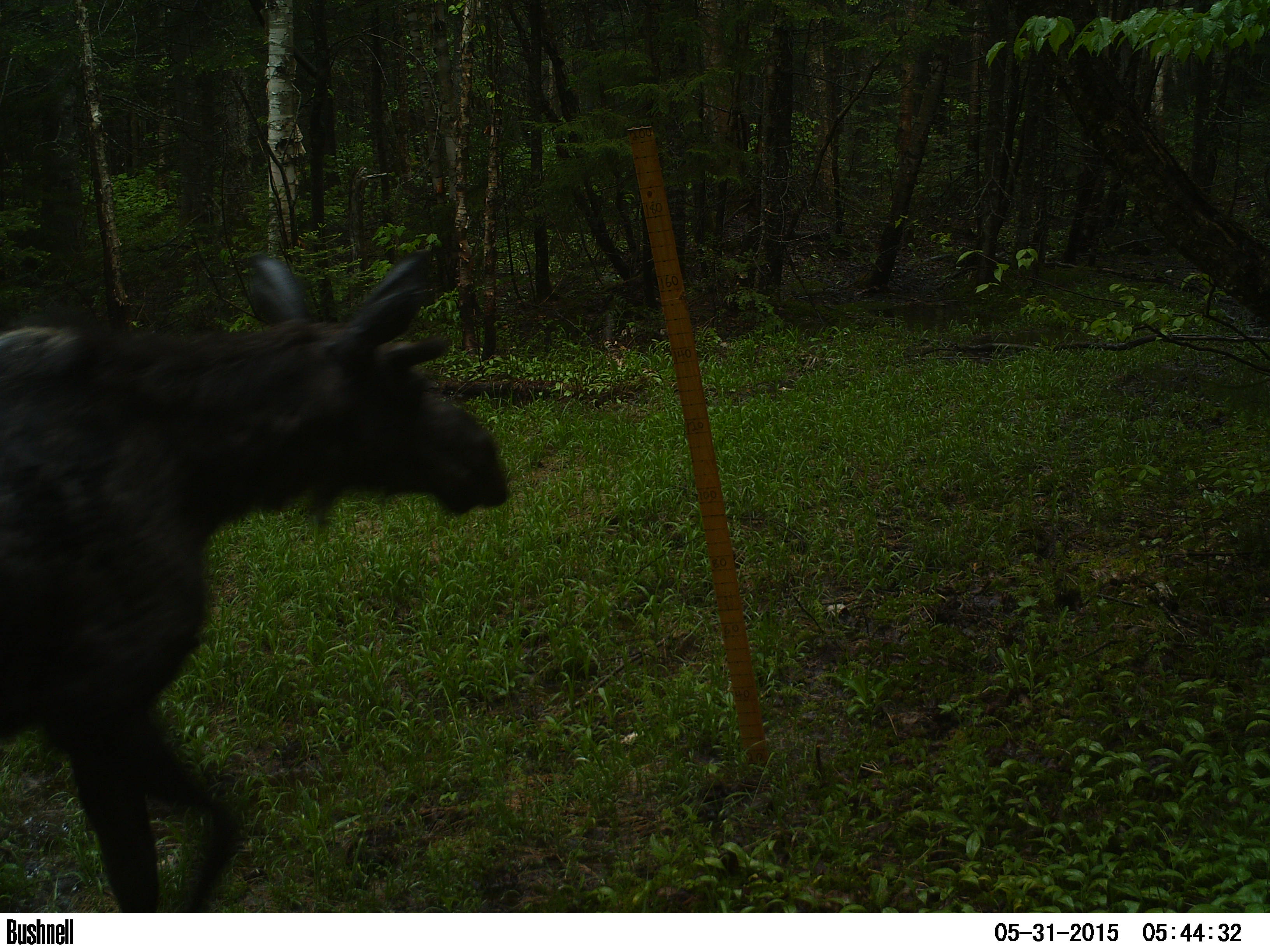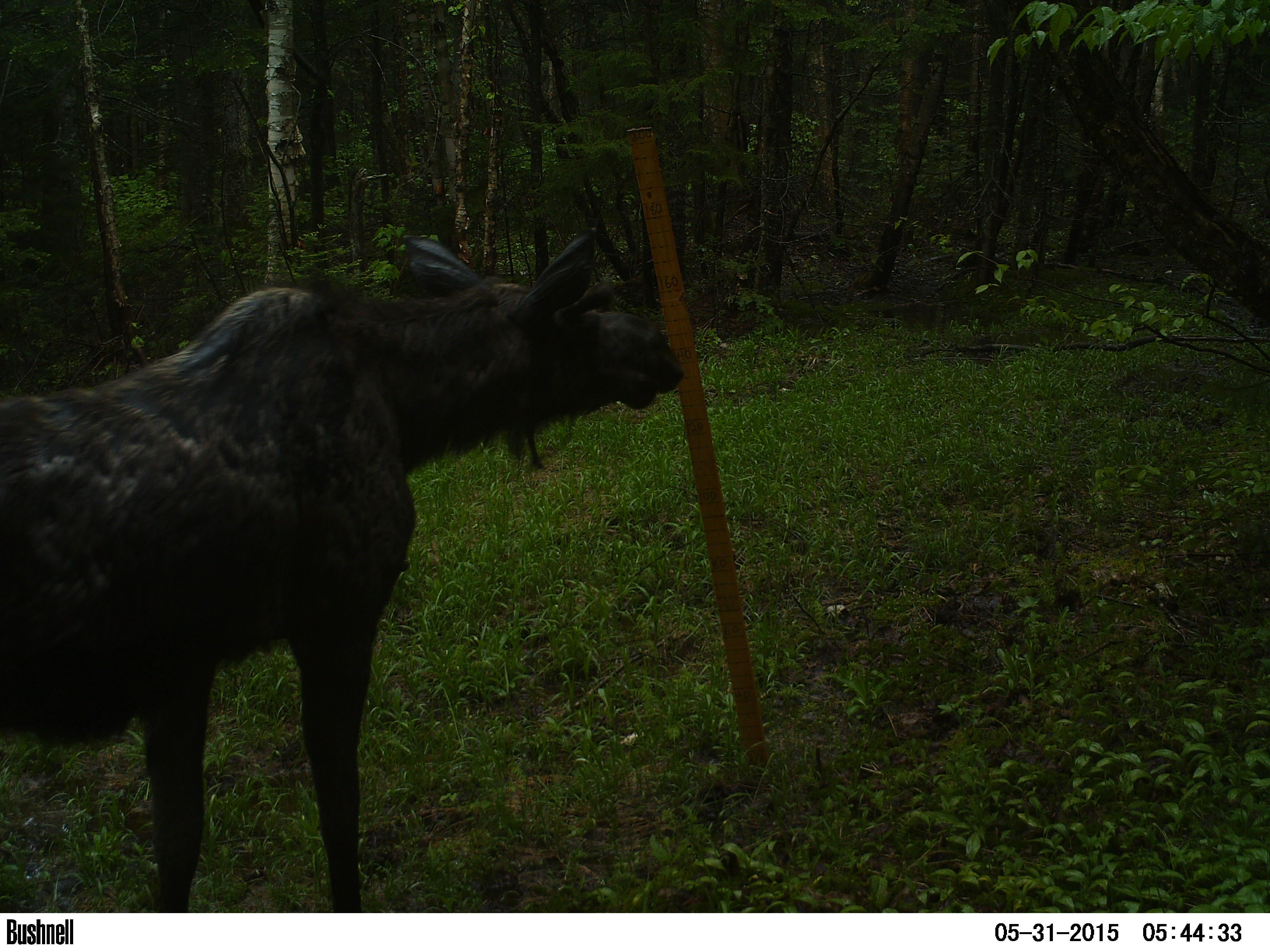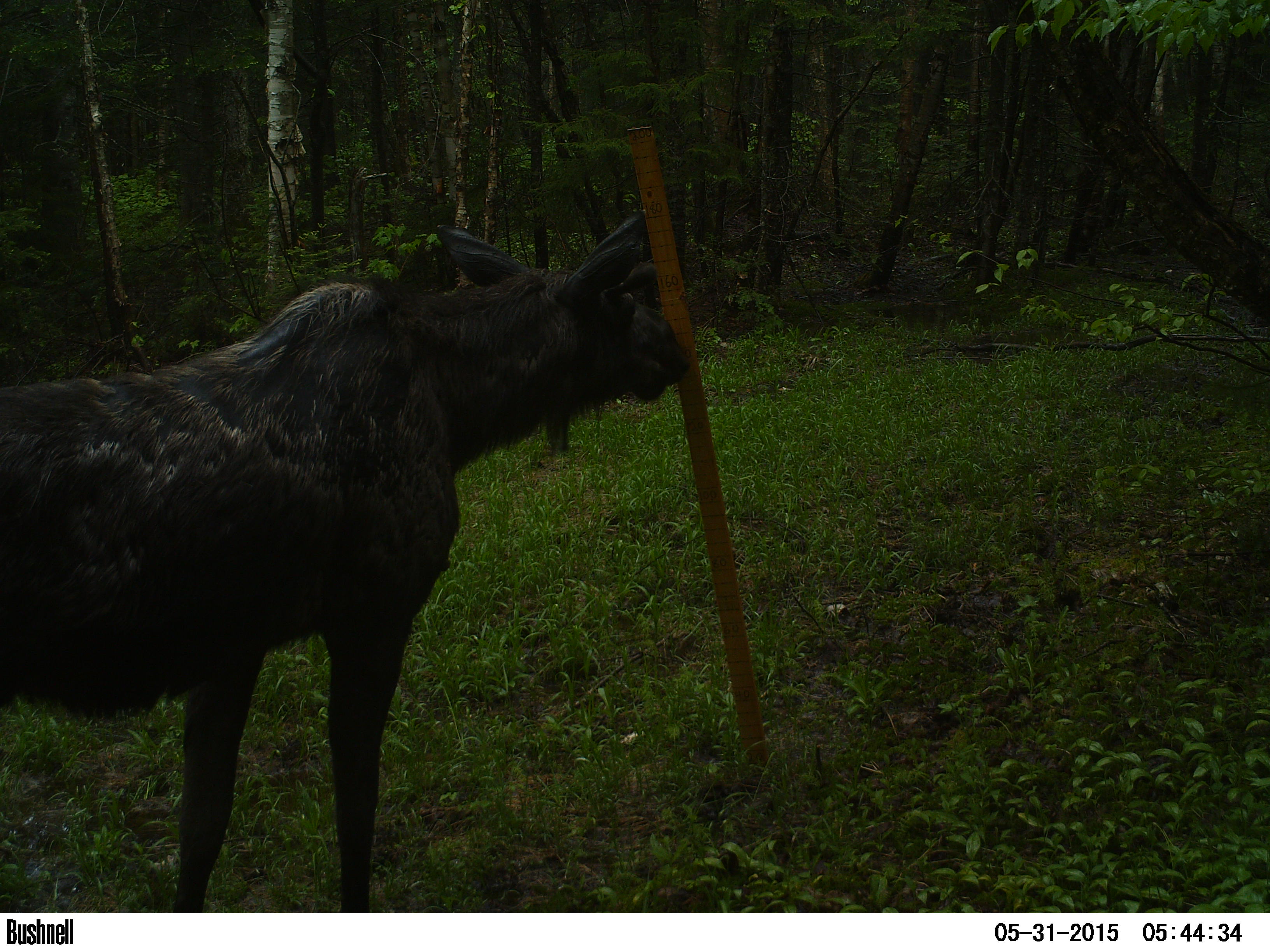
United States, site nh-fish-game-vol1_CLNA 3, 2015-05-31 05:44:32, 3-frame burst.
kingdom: Animalia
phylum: Chordata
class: Mammalia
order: Artiodactyla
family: Cervidae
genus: Alces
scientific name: Alces alces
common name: moose